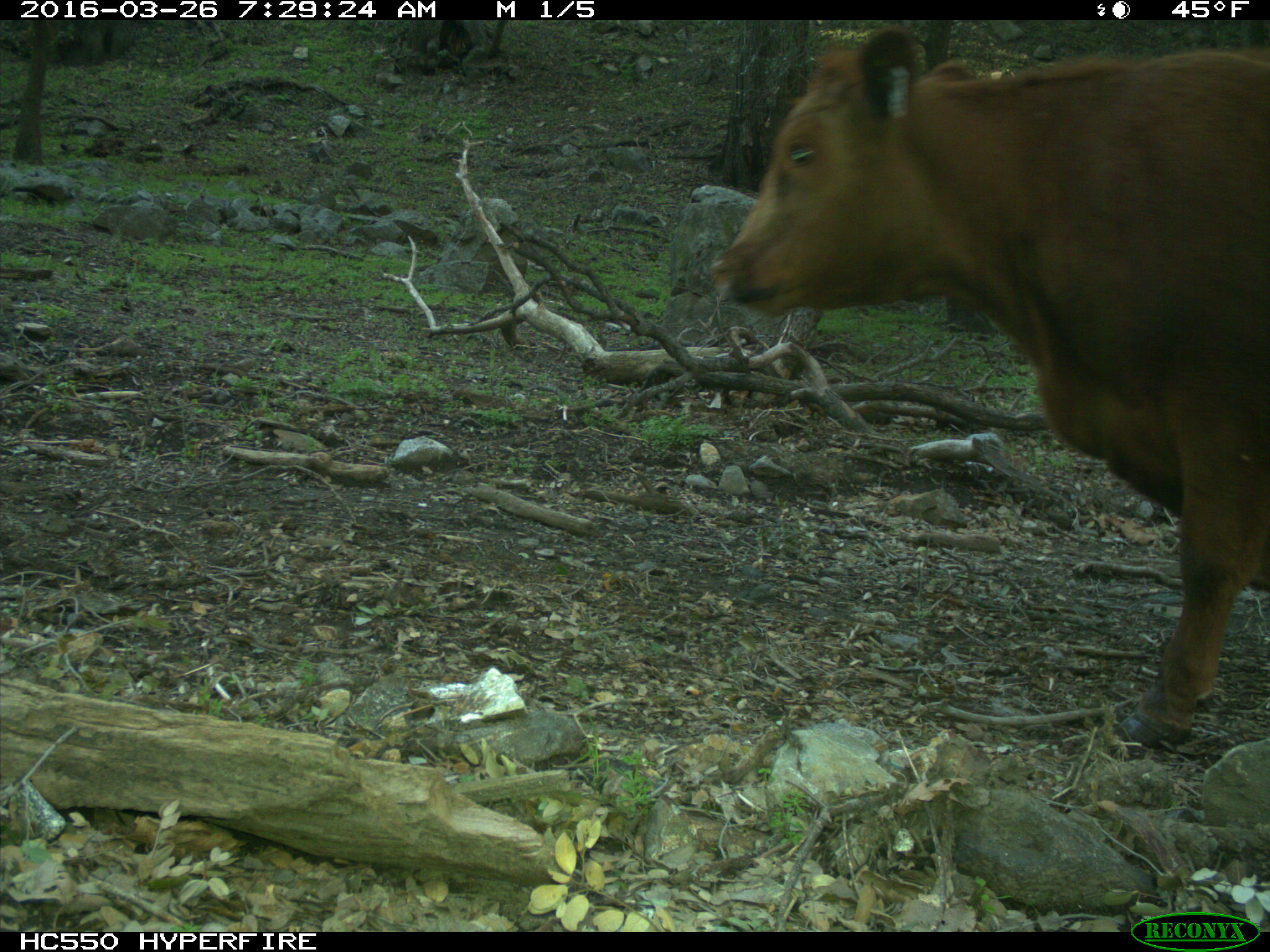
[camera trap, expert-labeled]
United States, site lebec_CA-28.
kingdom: Animalia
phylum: Chordata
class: Mammalia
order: Artiodactyla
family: Bovidae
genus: Bos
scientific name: Bos taurus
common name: domestic cow